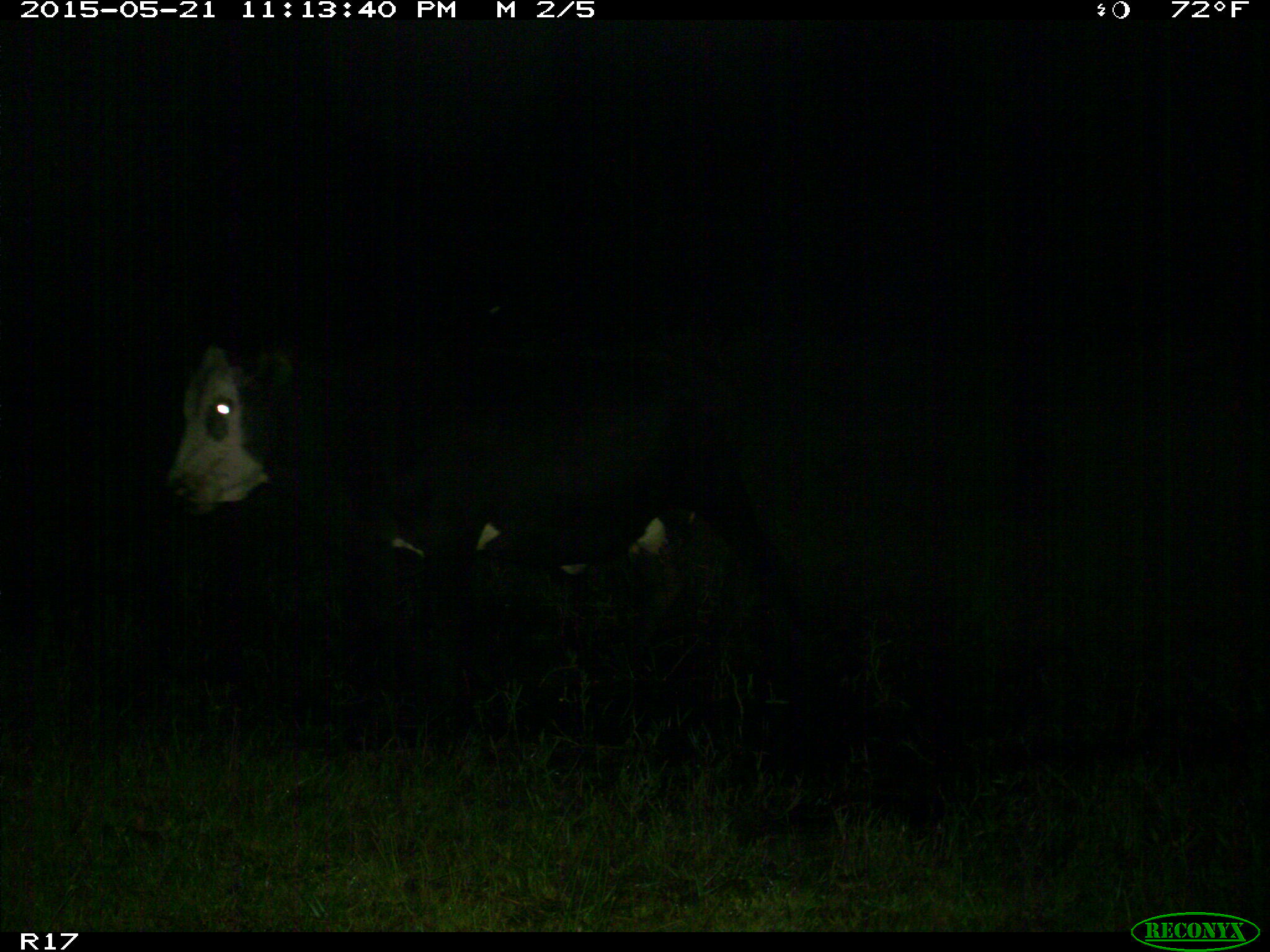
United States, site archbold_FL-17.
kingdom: Animalia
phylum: Chordata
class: Mammalia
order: Artiodactyla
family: Bovidae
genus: Bos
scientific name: Bos taurus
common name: domestic cow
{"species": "Bos taurus (domestic cow)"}